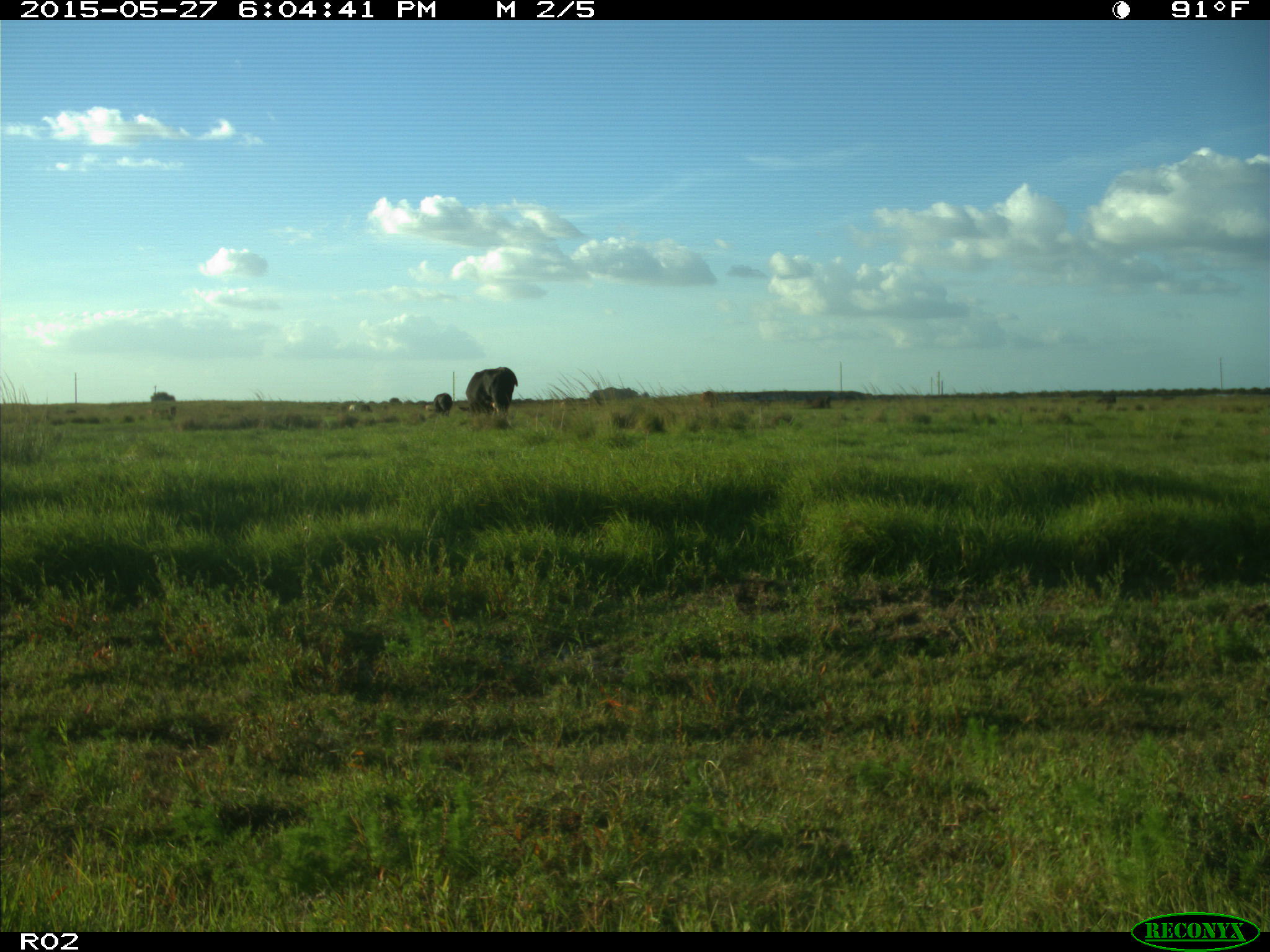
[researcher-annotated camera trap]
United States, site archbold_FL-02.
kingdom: Animalia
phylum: Chordata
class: Mammalia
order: Artiodactyla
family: Bovidae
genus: Bos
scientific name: Bos taurus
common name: domestic cow